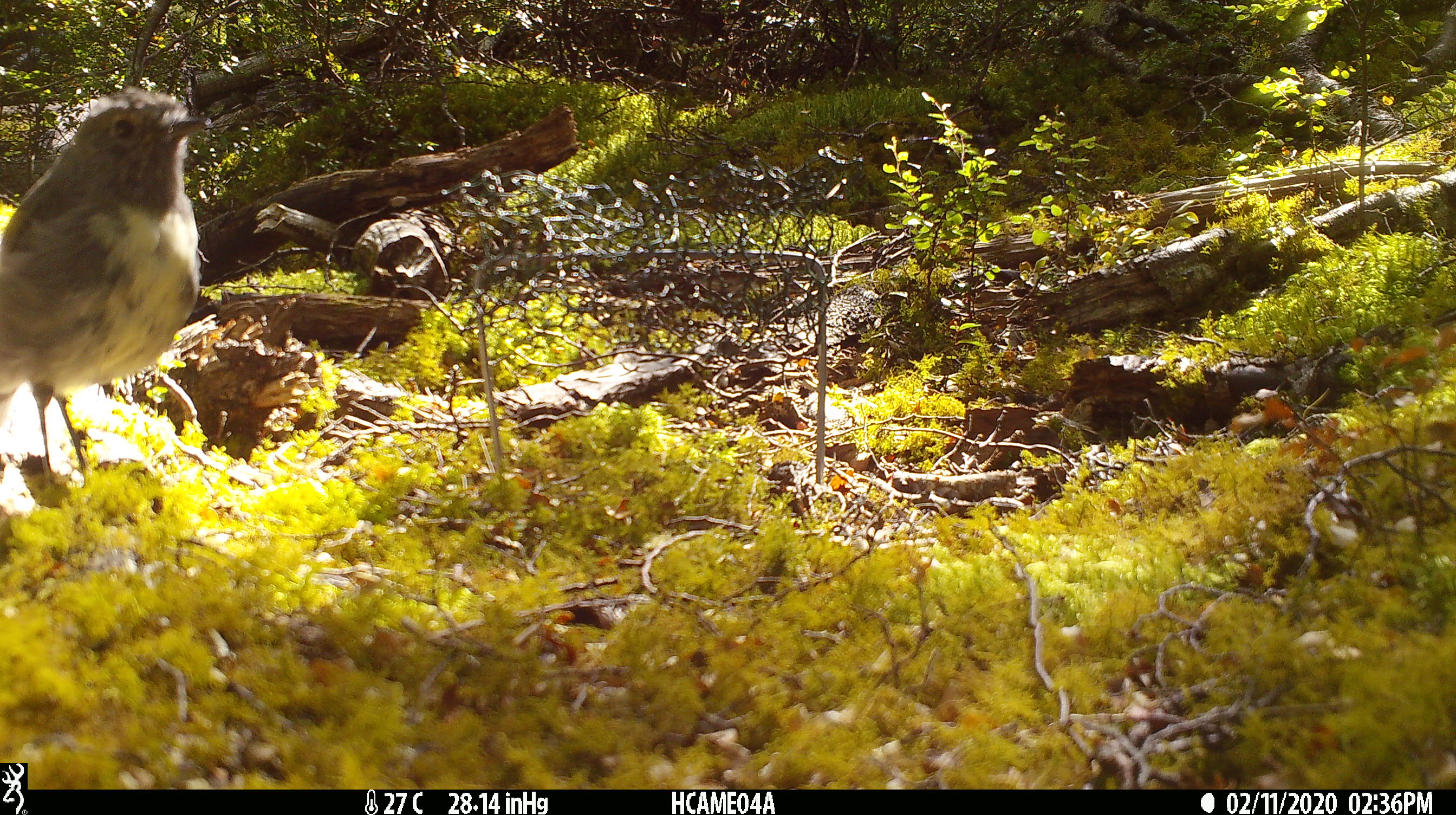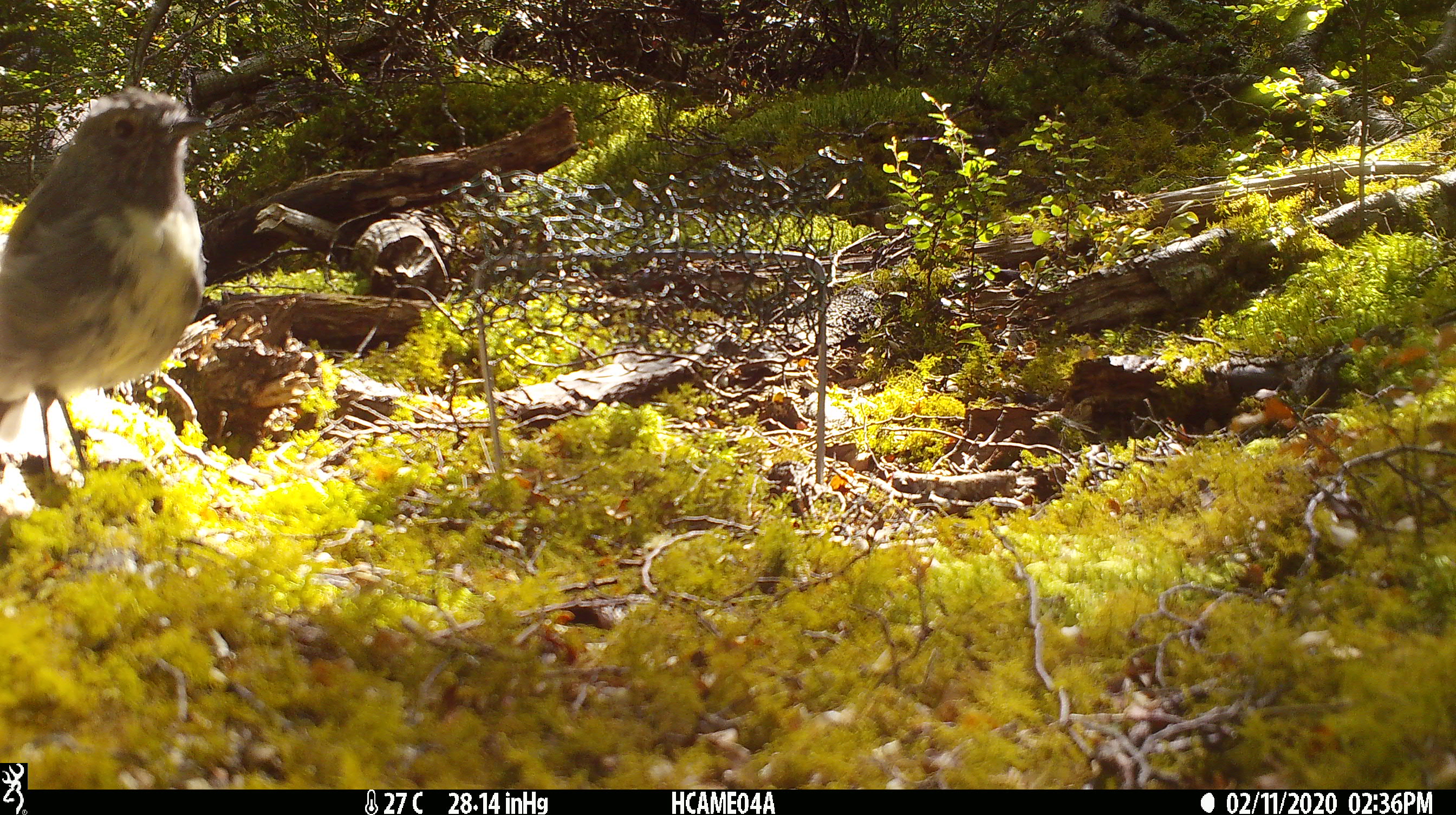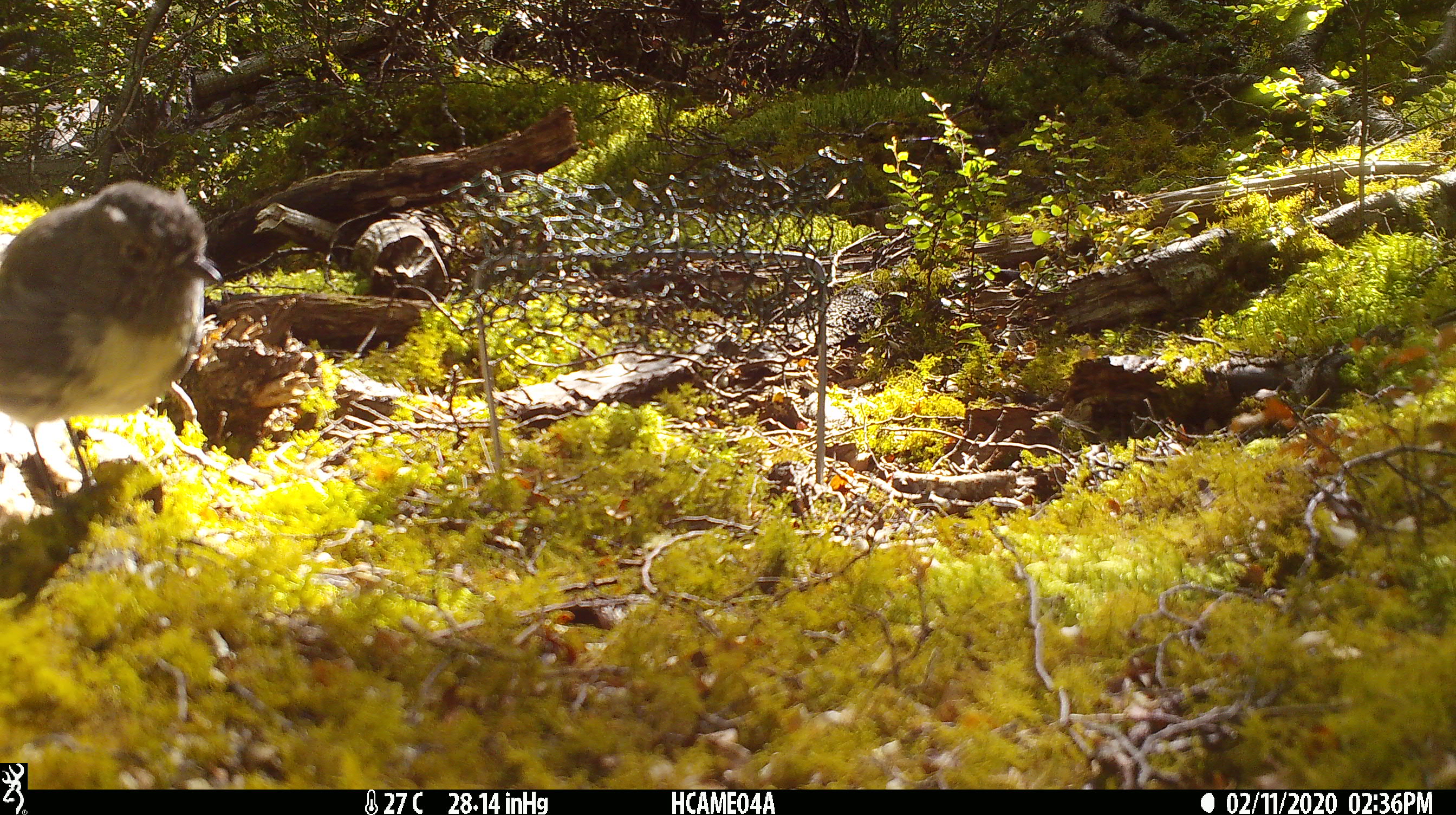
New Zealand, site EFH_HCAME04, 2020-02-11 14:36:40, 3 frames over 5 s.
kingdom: Animalia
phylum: Chordata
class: Aves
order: Passeriformes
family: Petroicidae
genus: Petroica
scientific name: Petroica australis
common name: new zealand robin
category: robin